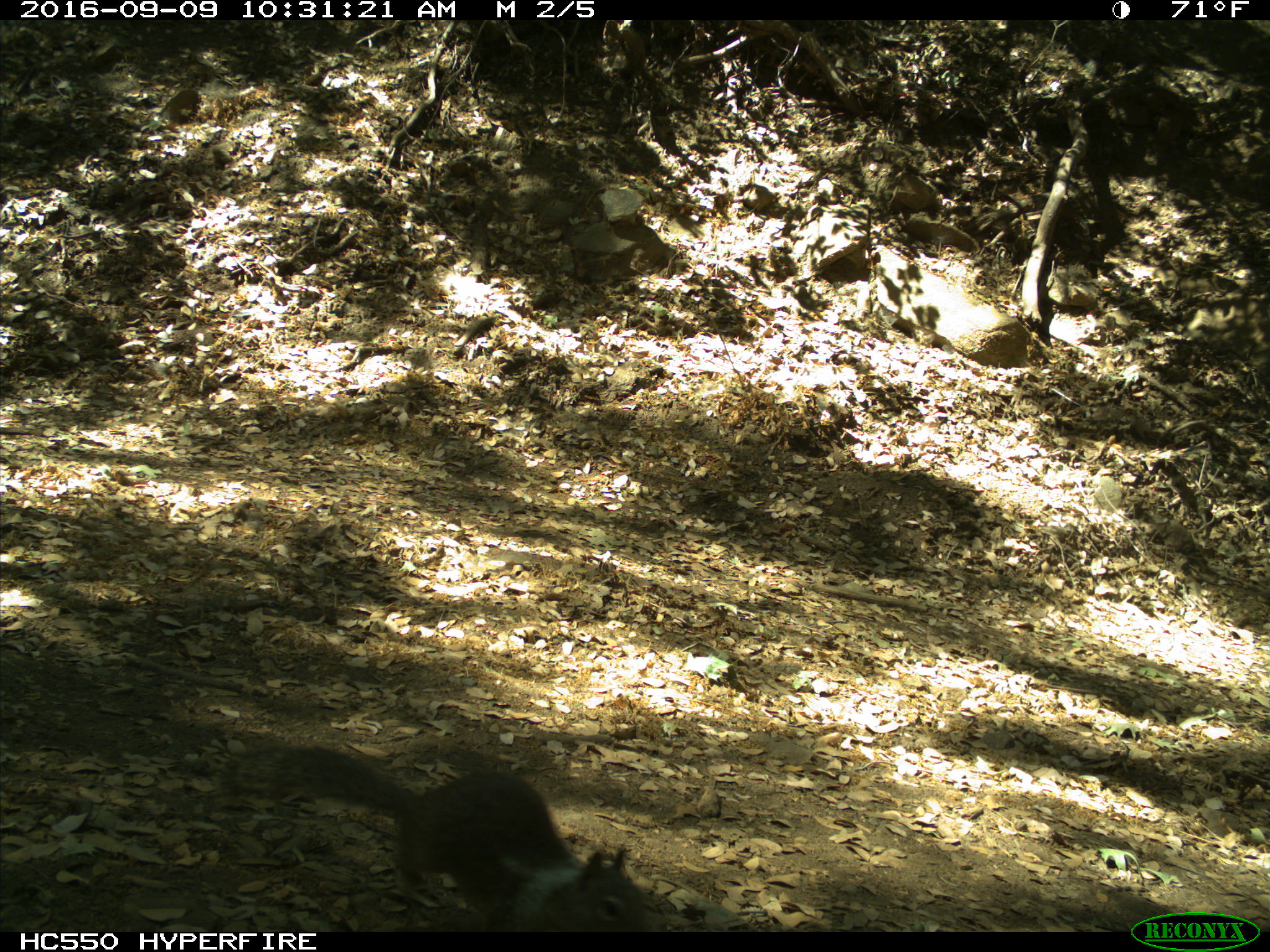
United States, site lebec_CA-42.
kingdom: Animalia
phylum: Chordata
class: Mammalia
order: Rodentia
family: Sciuridae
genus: Otospermophilus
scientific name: Otospermophilus beecheyi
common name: california ground squirrel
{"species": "Otospermophilus beecheyi (california ground squirrel)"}